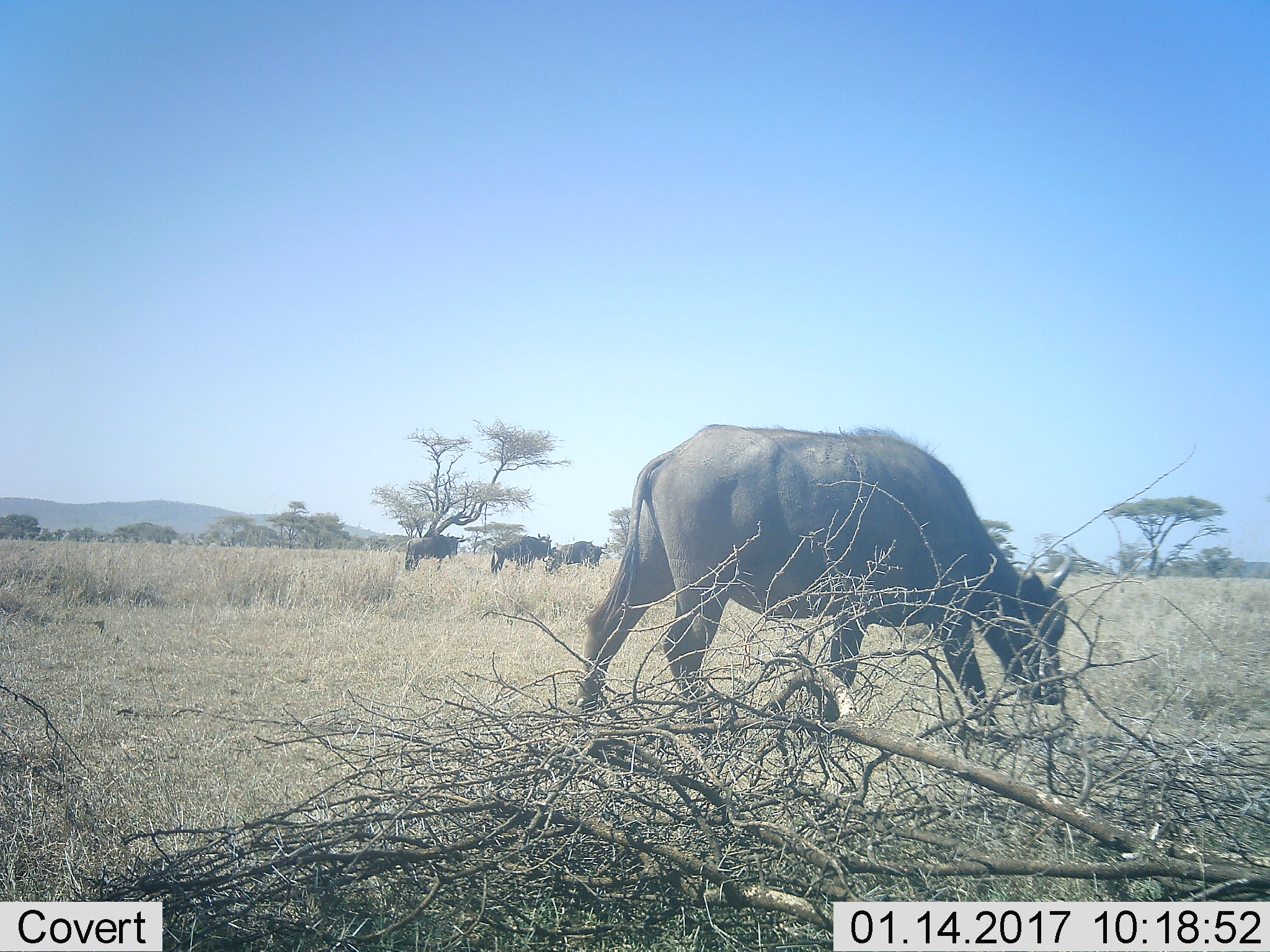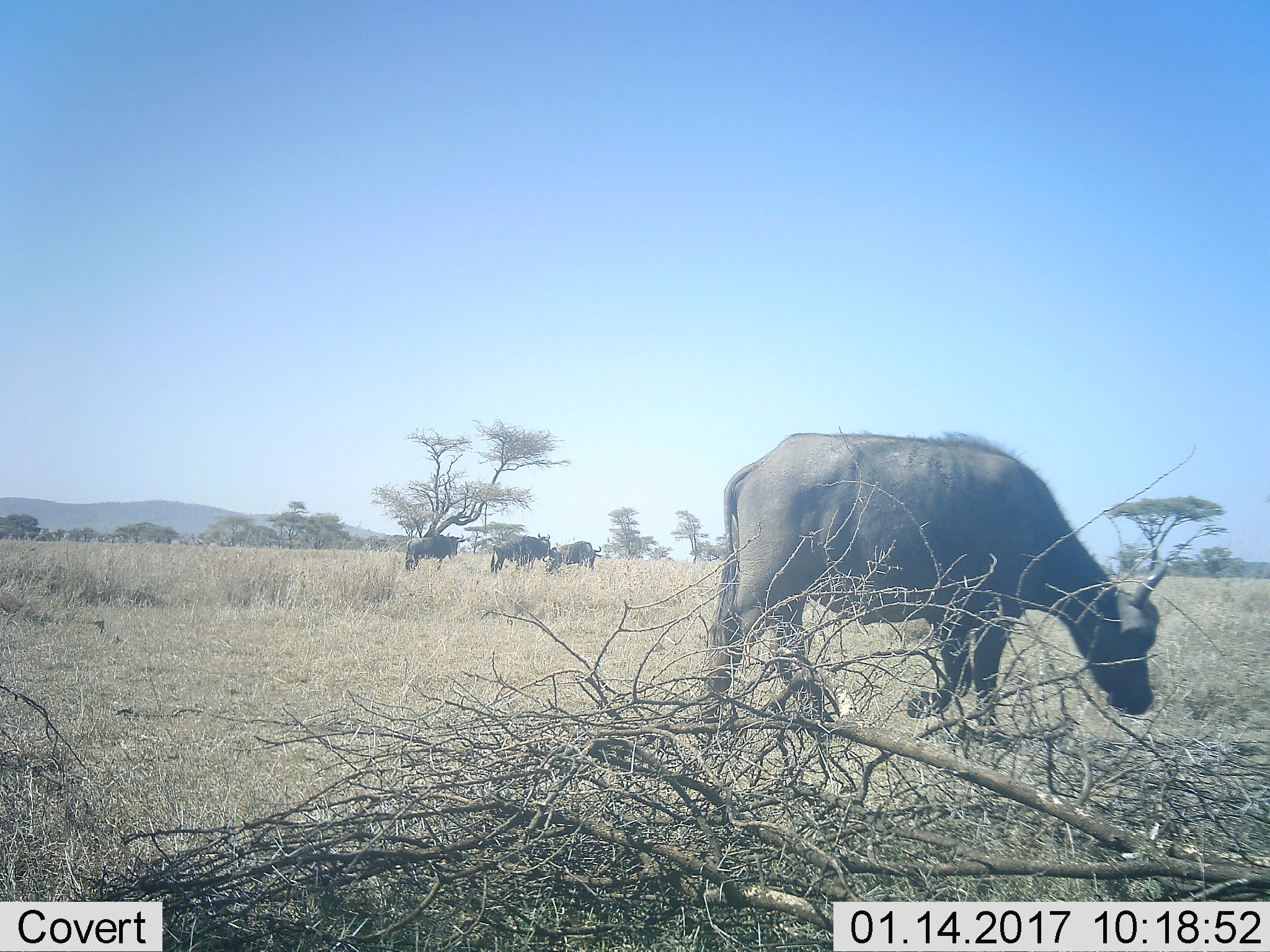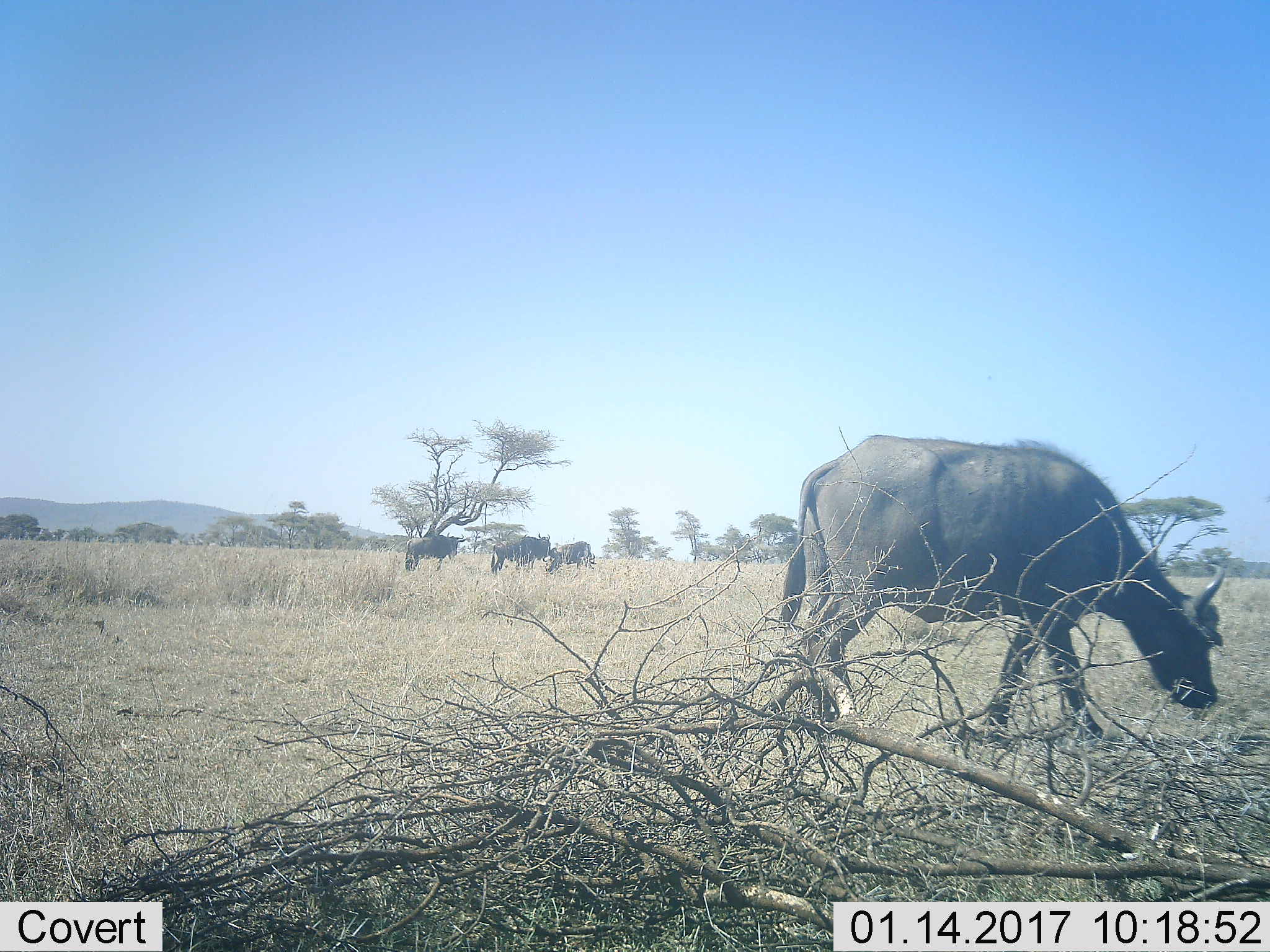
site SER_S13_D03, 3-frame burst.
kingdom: Animalia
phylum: Chordata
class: Mammalia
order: Artiodactyla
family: Bovidae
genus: Syncerus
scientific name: Syncerus caffer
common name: african buffalo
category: buffalo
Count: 4.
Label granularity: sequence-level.